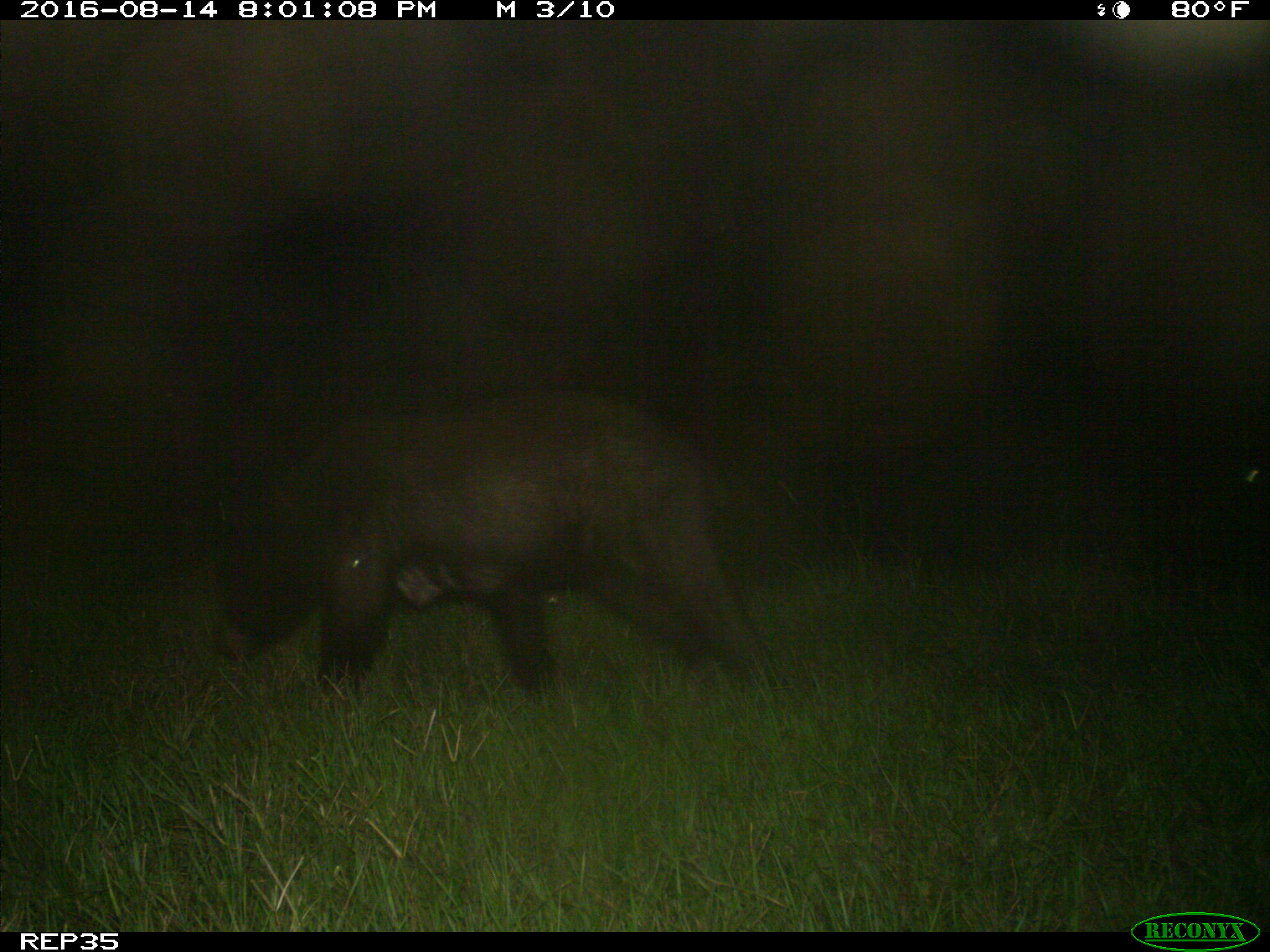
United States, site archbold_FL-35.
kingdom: Animalia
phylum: Chordata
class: Mammalia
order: Carnivora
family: Ursidae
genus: Ursus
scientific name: Ursus americanus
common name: american black bear